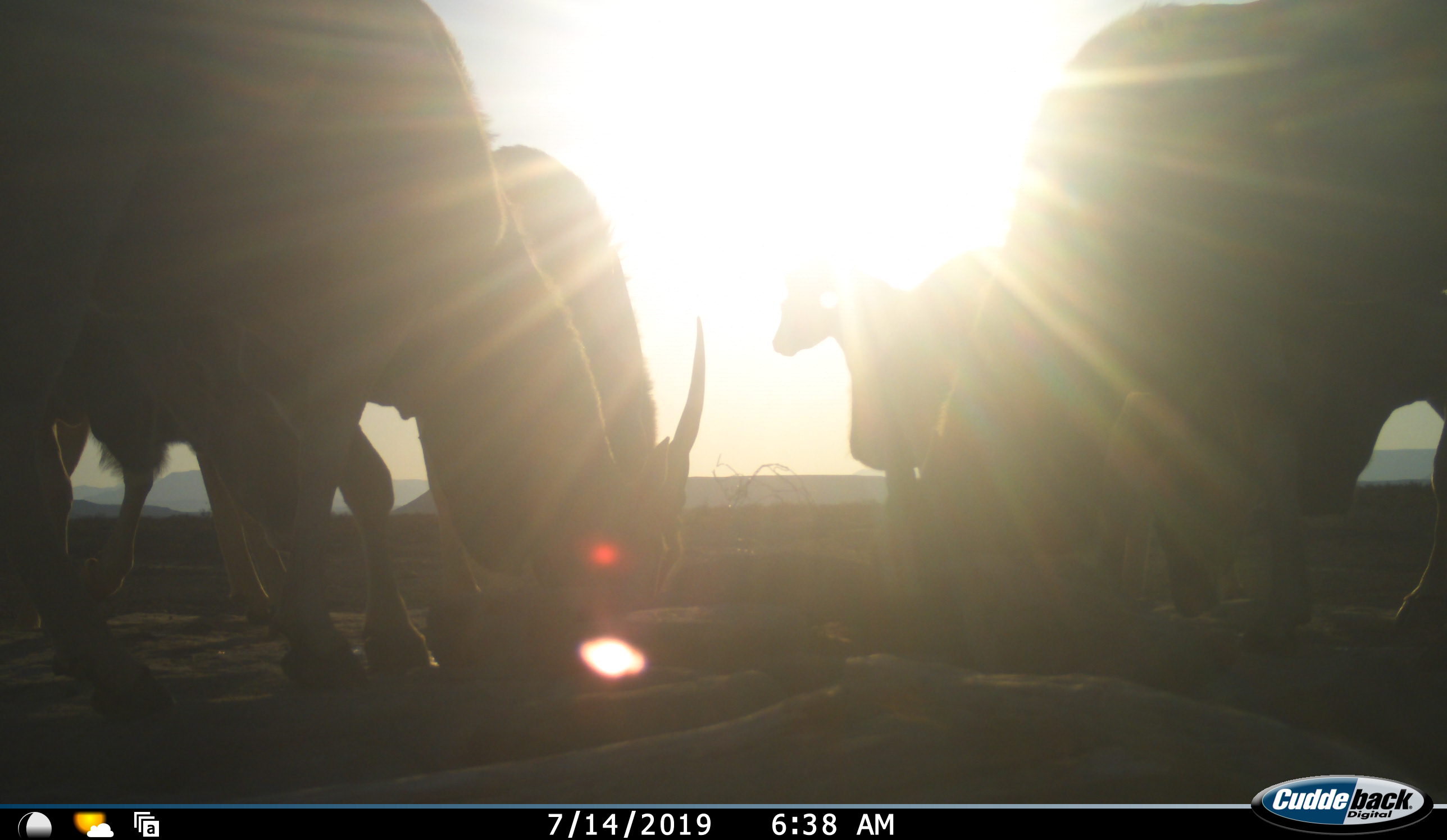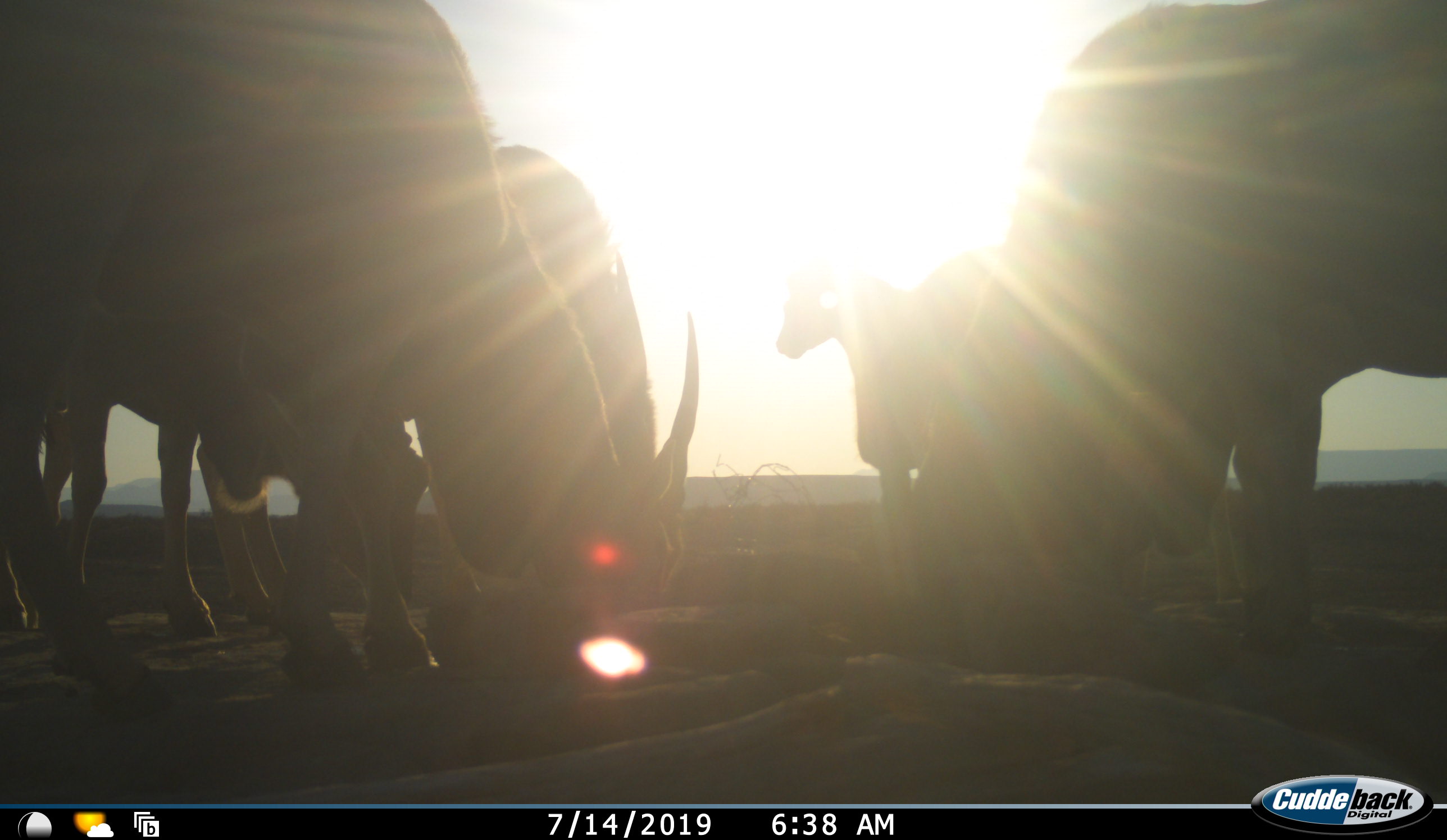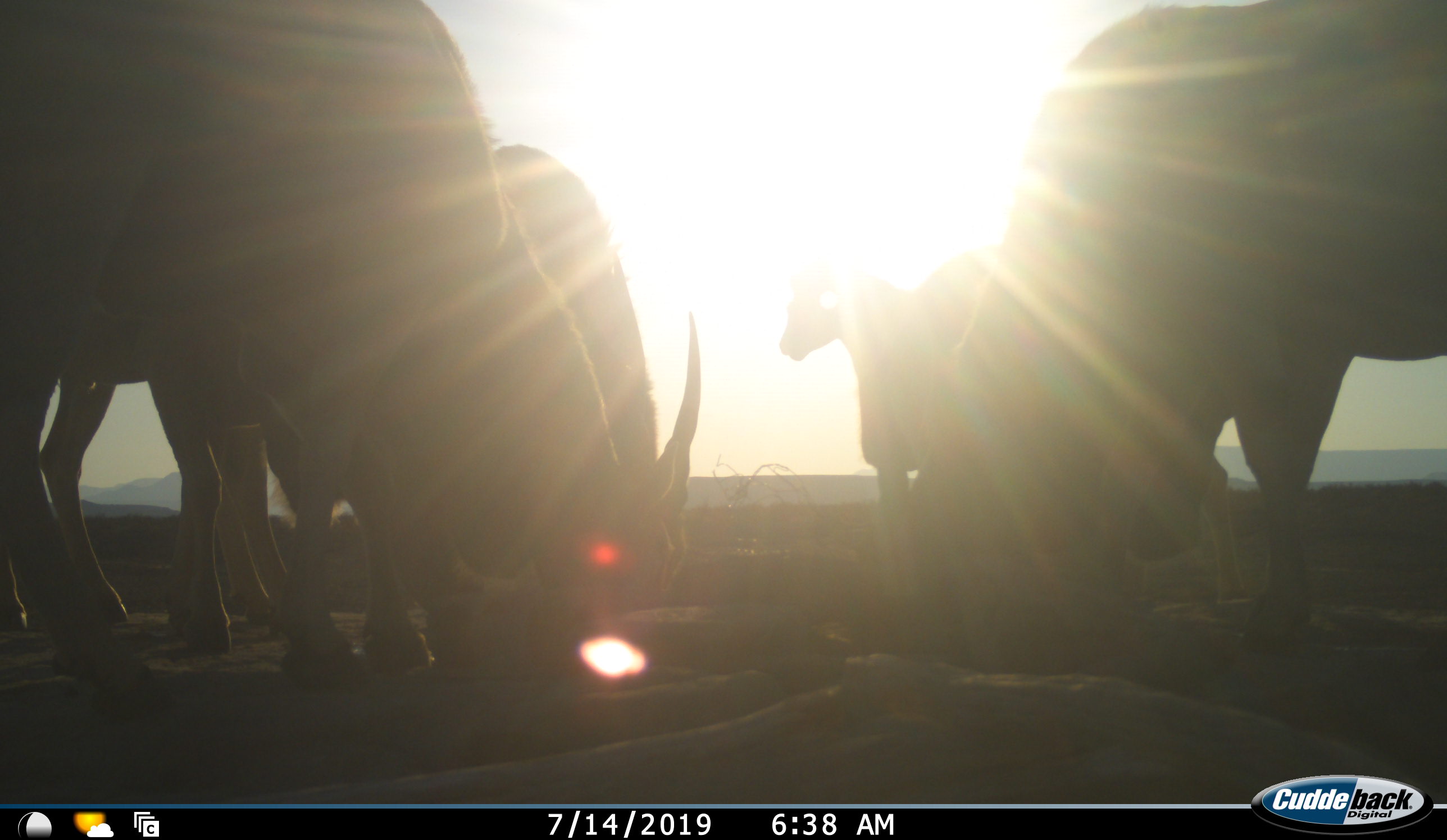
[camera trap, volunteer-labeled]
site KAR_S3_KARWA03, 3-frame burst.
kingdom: Animalia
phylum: Chordata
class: Mammalia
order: Artiodactyla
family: Bovidae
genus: Tragelaphus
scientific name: Tragelaphus oryx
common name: eland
Eland (Tragelaphus oryx), count 5. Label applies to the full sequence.